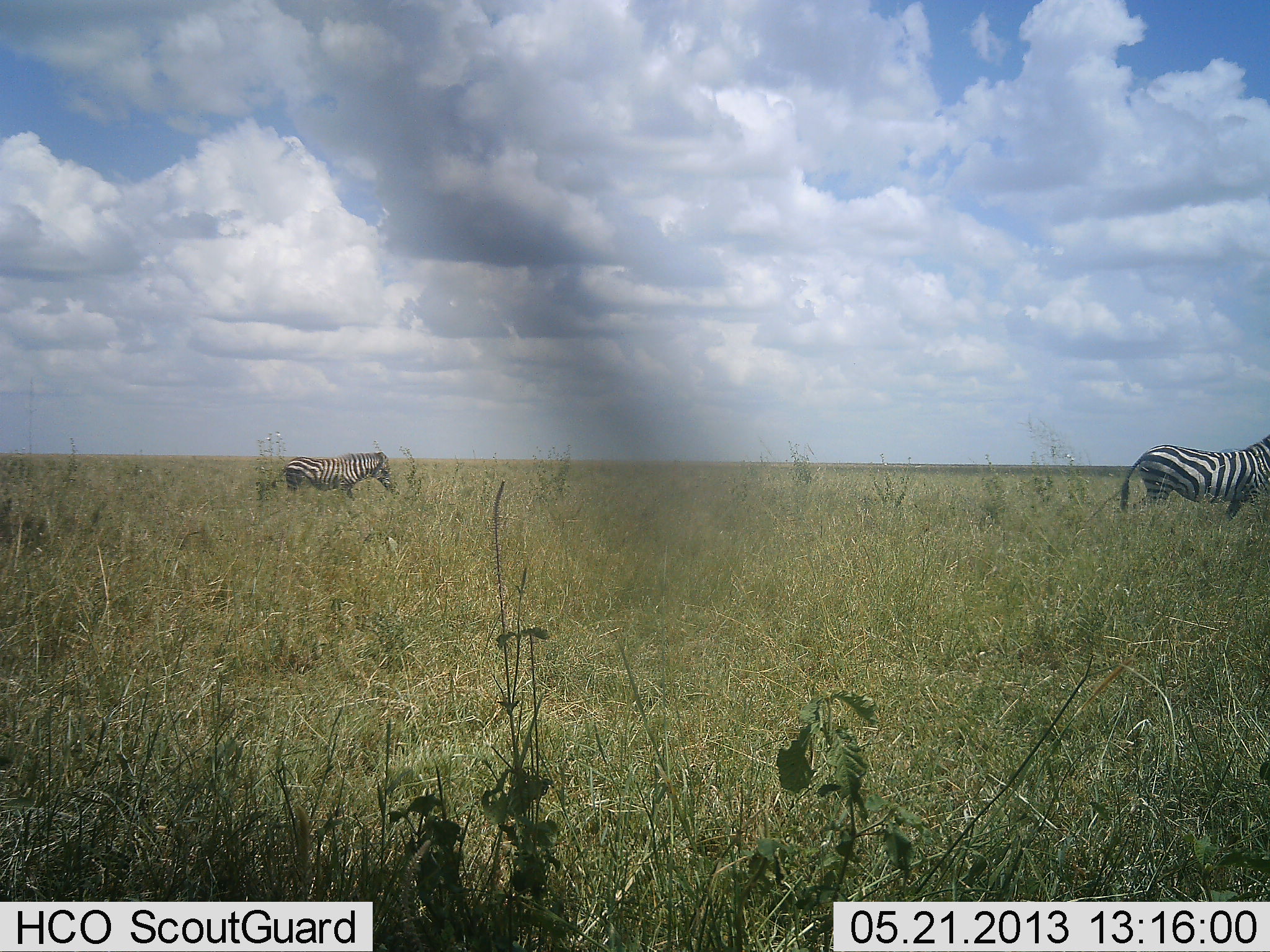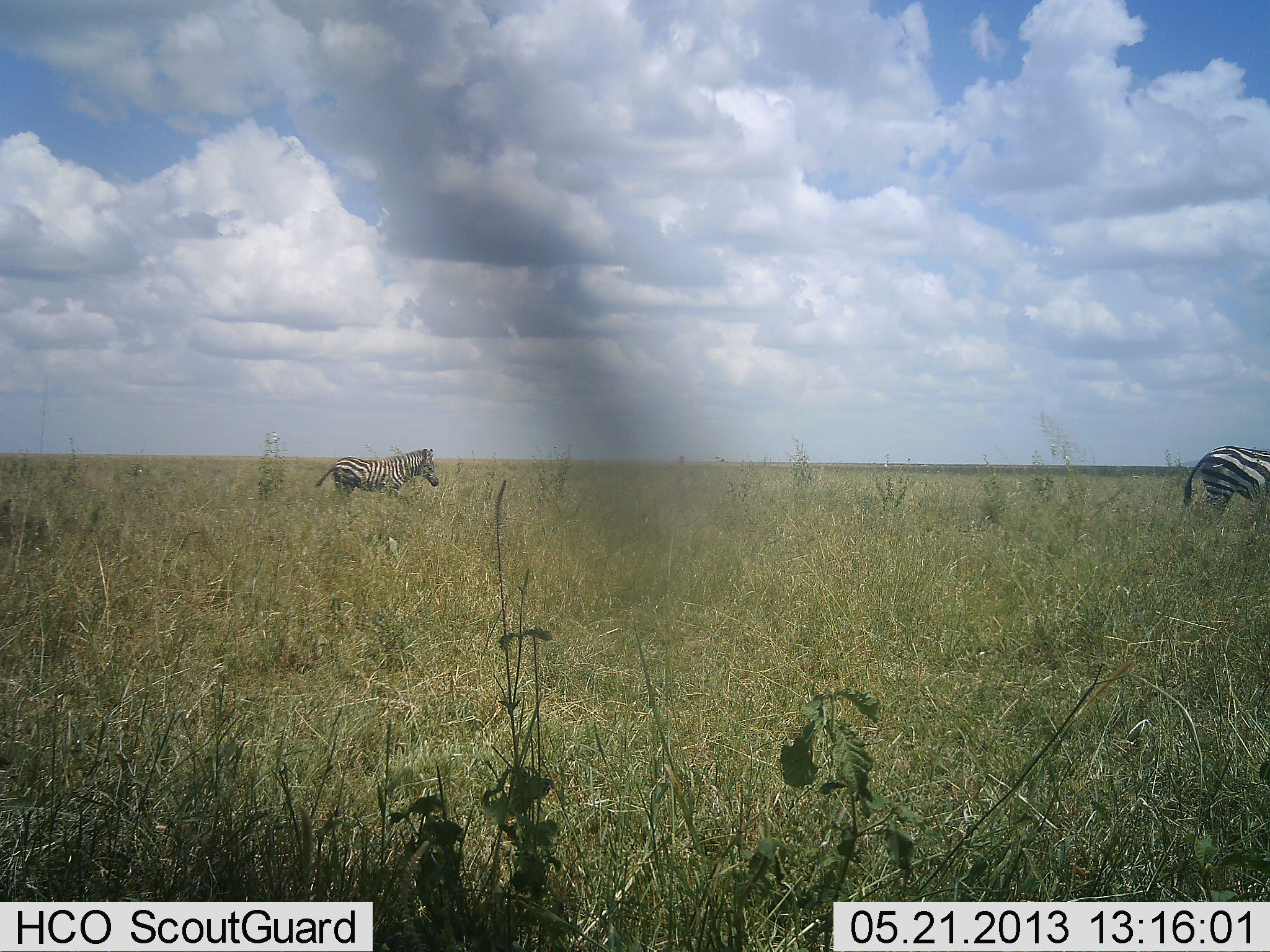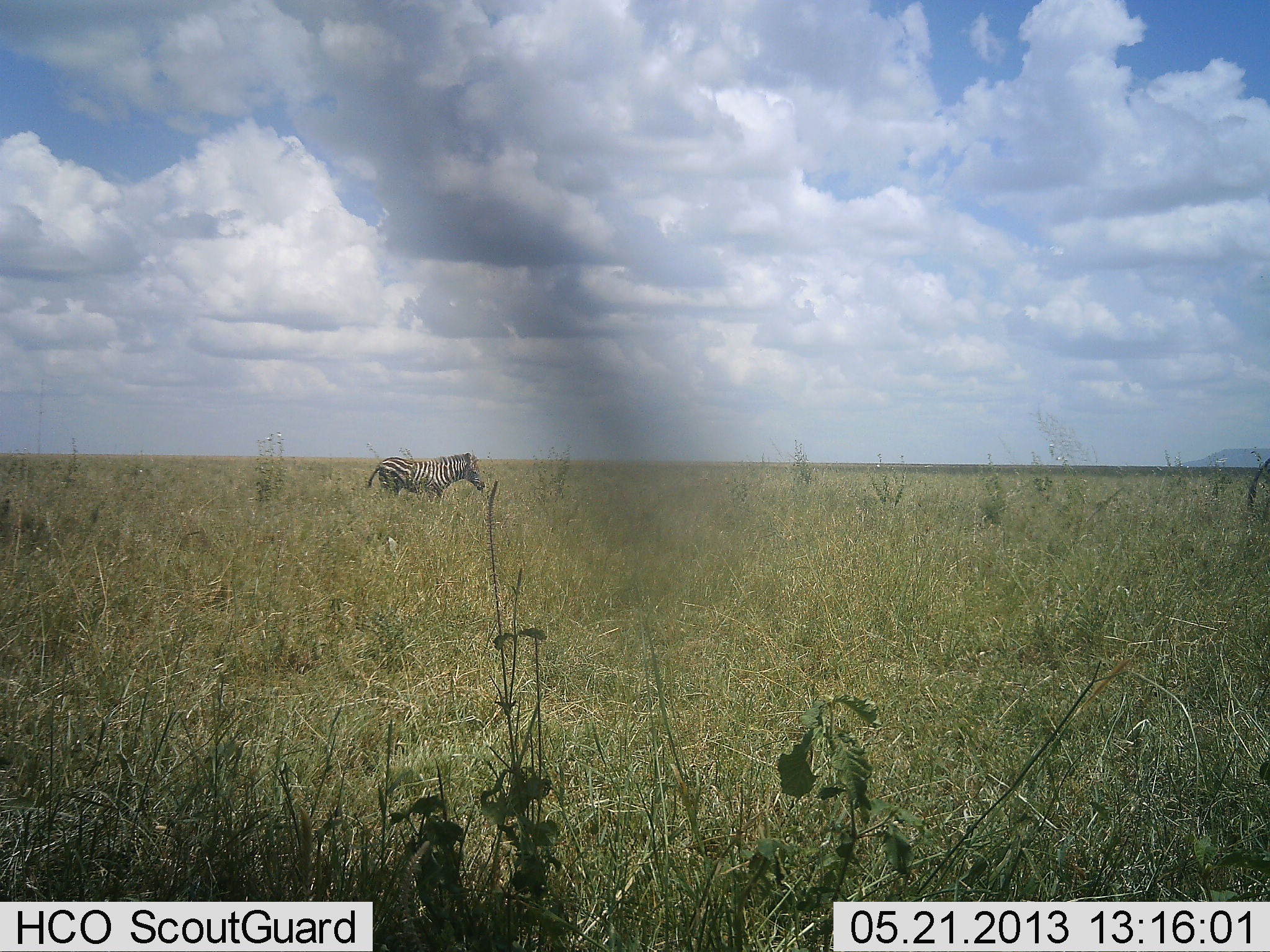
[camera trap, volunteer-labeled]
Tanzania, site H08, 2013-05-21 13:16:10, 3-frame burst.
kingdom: Animalia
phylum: Chordata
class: Mammalia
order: Perissodactyla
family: Equidae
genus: Equus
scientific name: Equus quagga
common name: plains zebra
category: zebra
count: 2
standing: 0%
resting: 0%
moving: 100%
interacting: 0%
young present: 0%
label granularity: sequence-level